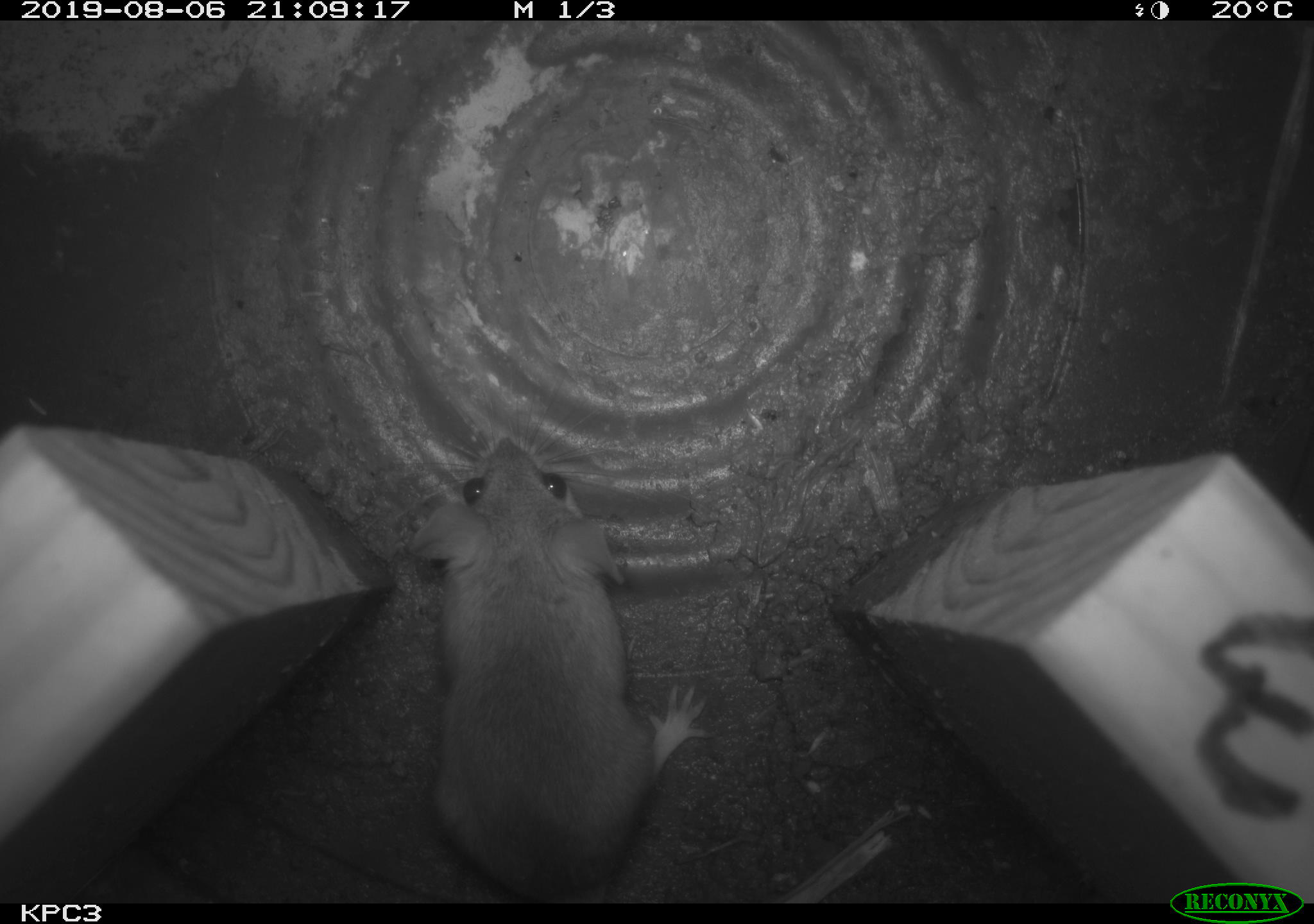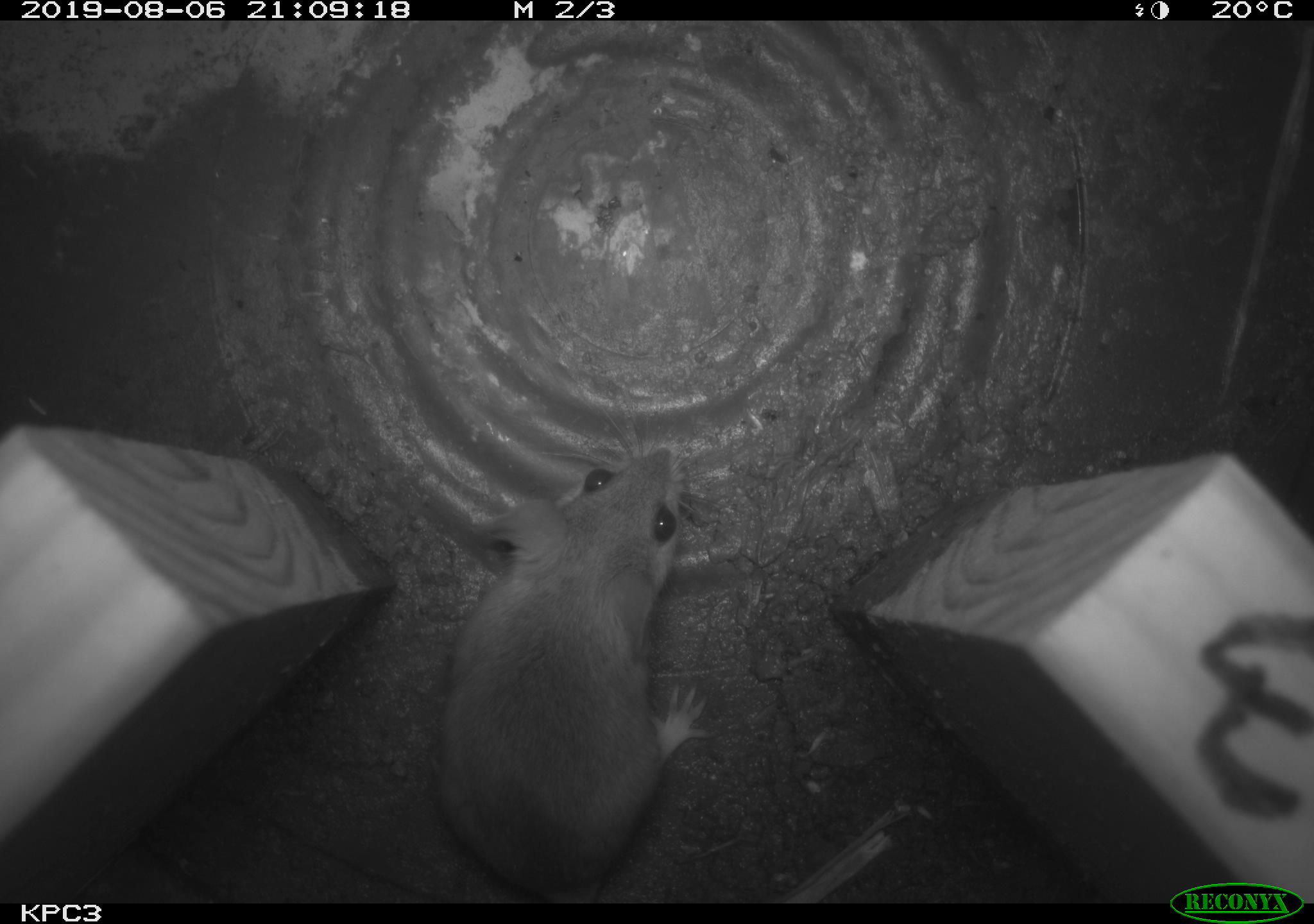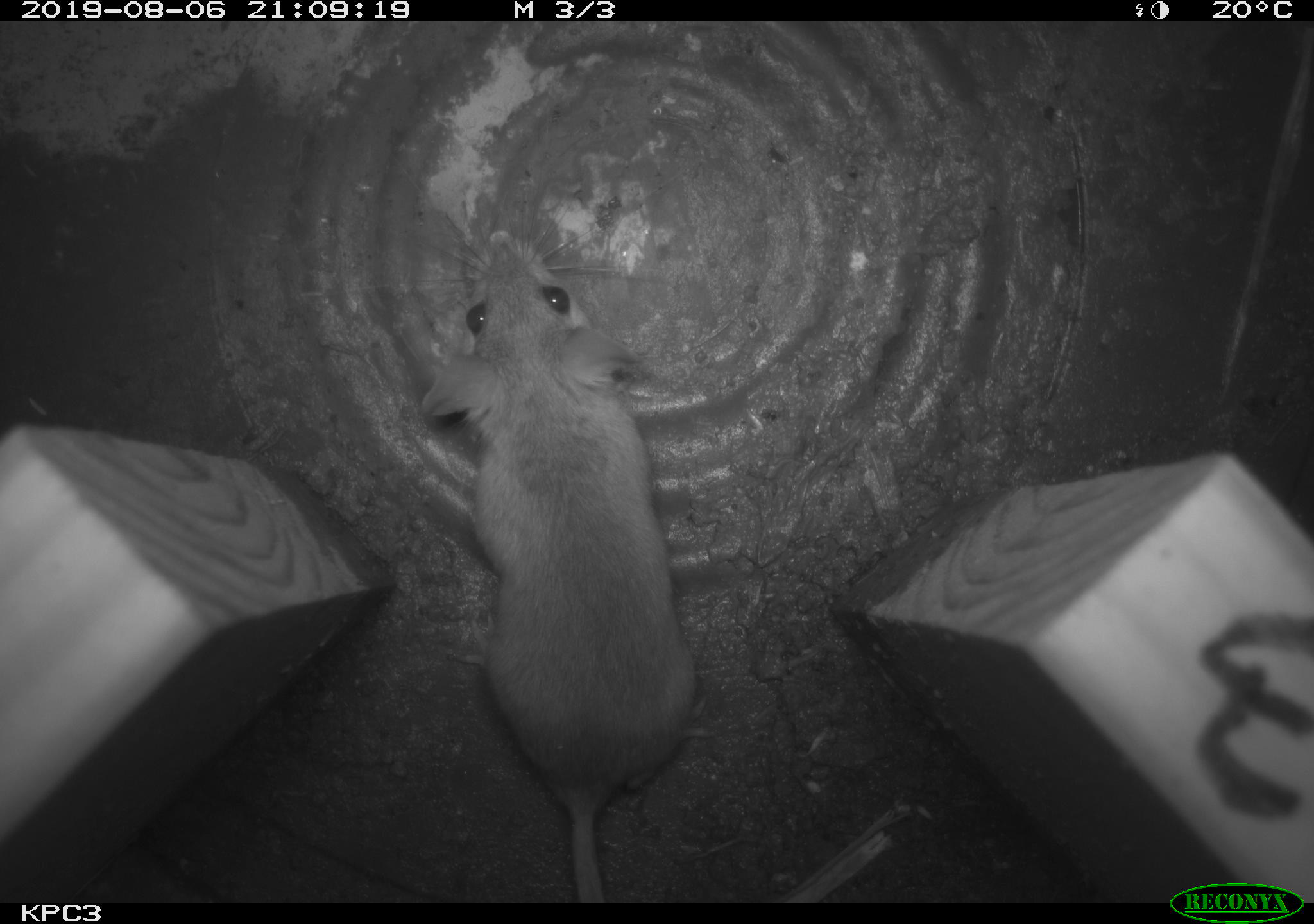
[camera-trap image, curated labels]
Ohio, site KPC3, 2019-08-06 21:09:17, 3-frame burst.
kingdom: Animalia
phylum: Chordata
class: Mammalia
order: Rodentia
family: Cricetidae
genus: Peromyscus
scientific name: Peromyscus leucopus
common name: white-footed mouse